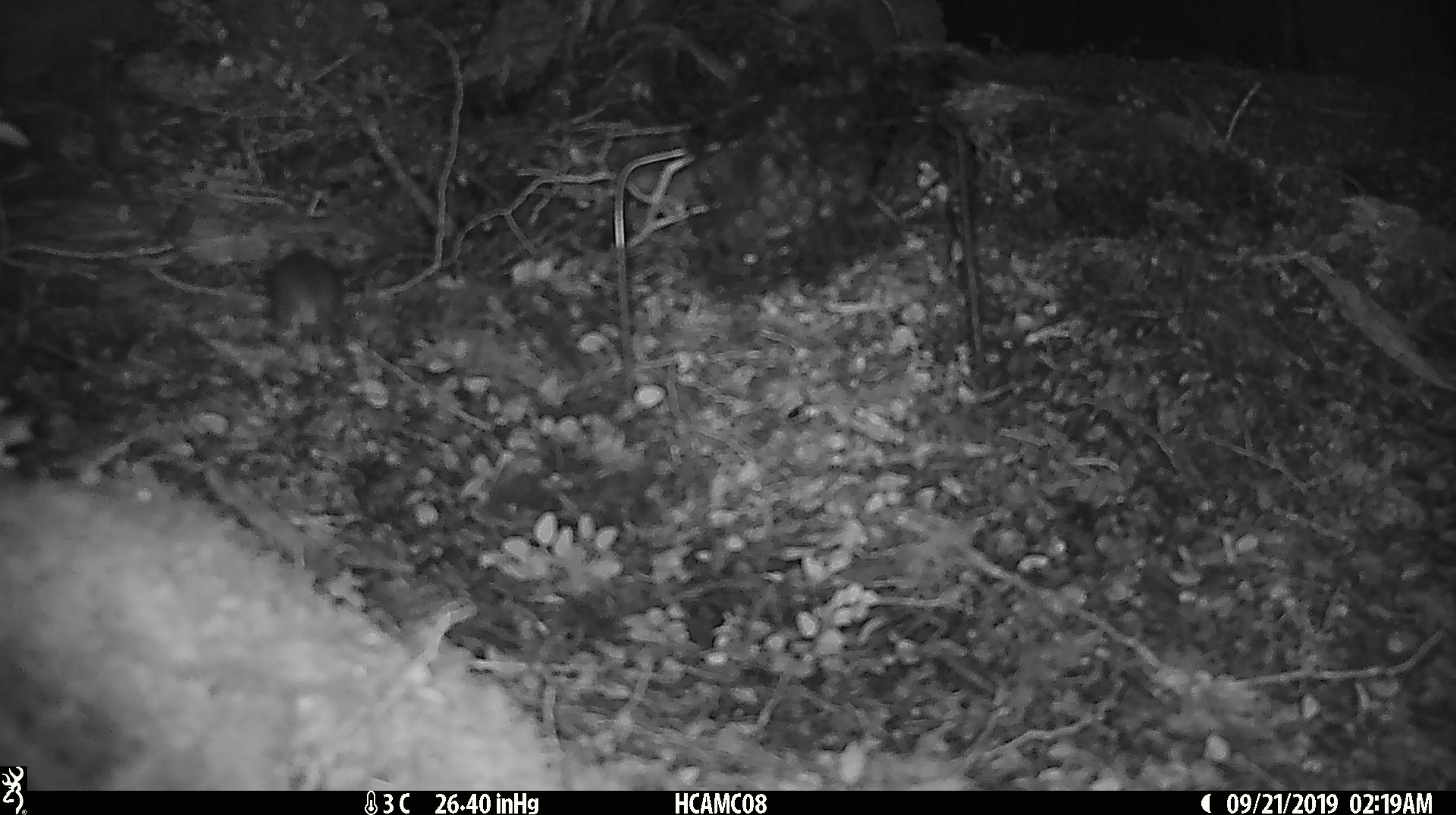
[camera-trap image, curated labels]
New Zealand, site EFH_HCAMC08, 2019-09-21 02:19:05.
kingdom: Animalia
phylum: Chordata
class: Mammalia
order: Rodentia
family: Muridae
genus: Mus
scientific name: Mus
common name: mouse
Mouse (Mus).